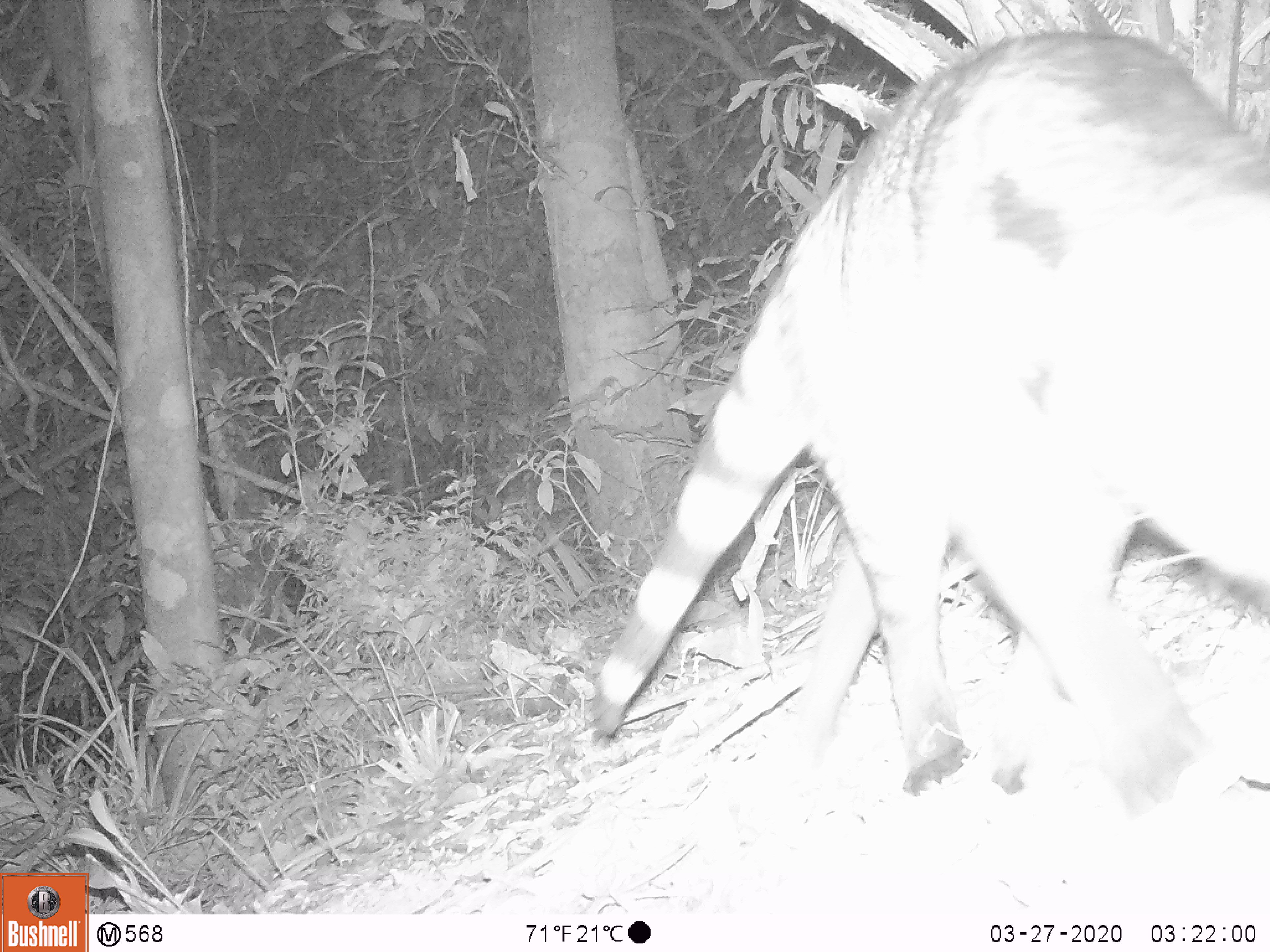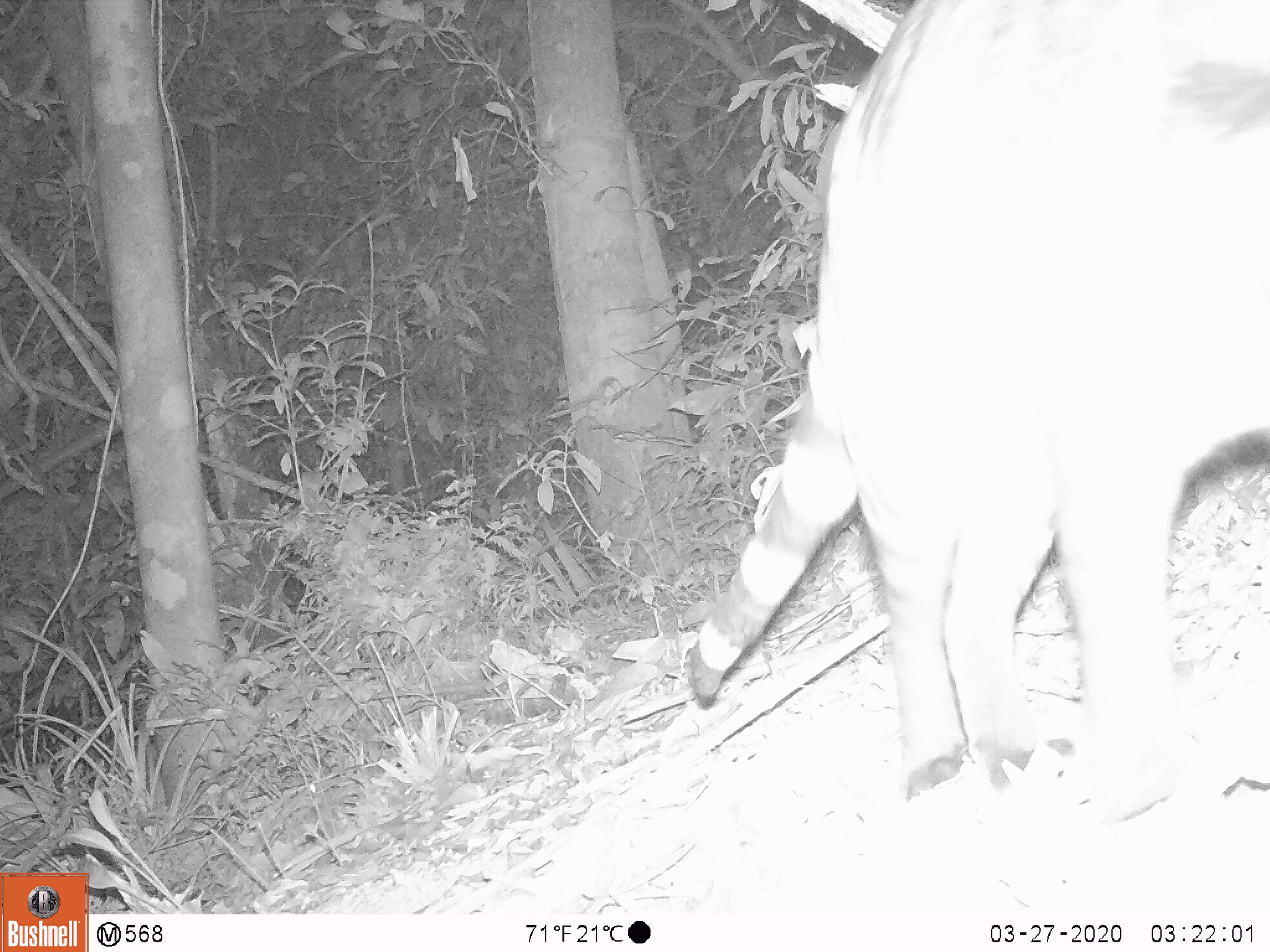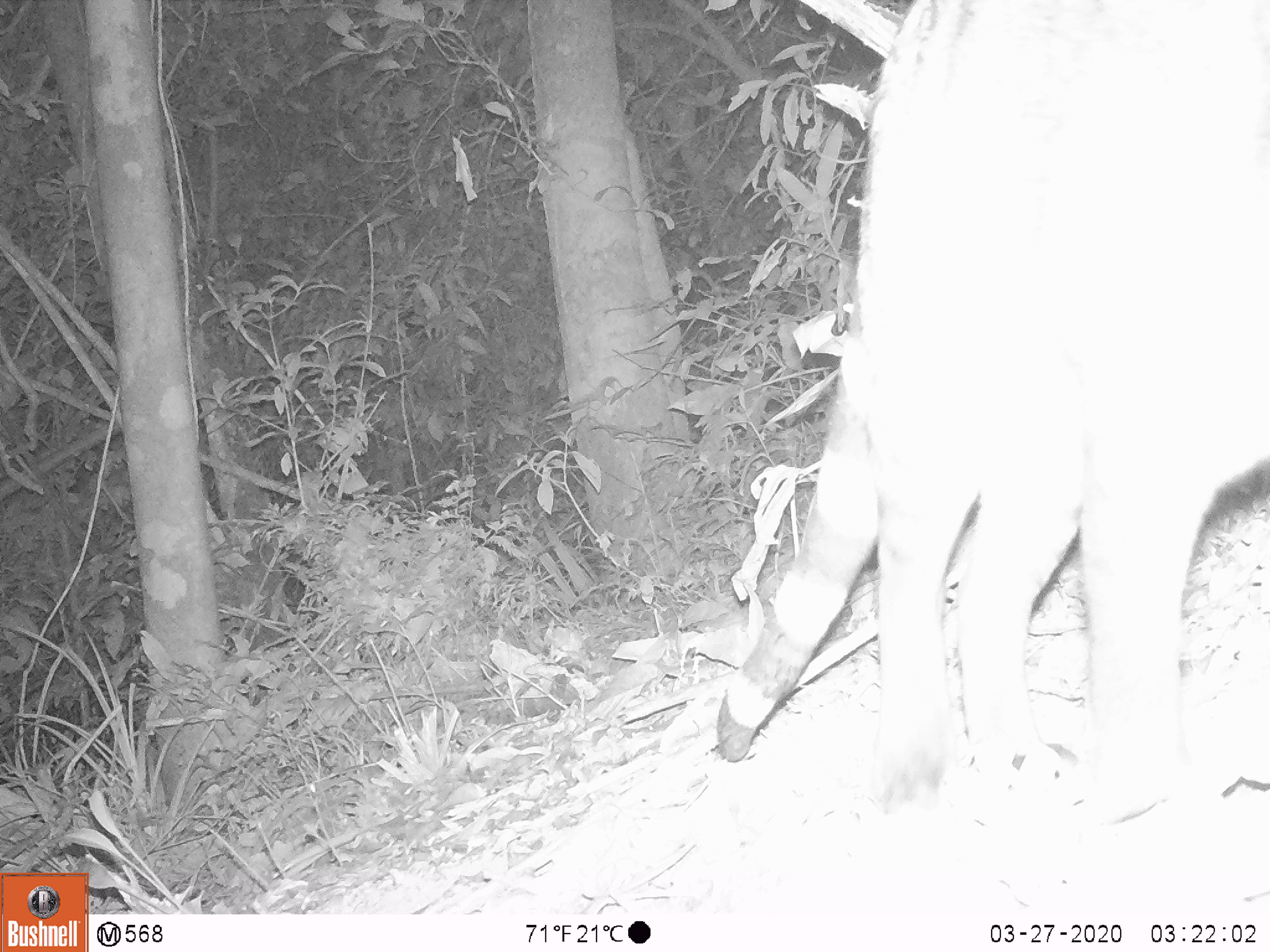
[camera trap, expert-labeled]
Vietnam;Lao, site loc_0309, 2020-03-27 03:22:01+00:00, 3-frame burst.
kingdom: Animalia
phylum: Chordata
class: Mammalia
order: Carnivora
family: Viverridae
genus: Viverra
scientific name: Viverra zibetha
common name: large indian civet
Large indian civet (Viverra zibetha). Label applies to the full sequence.